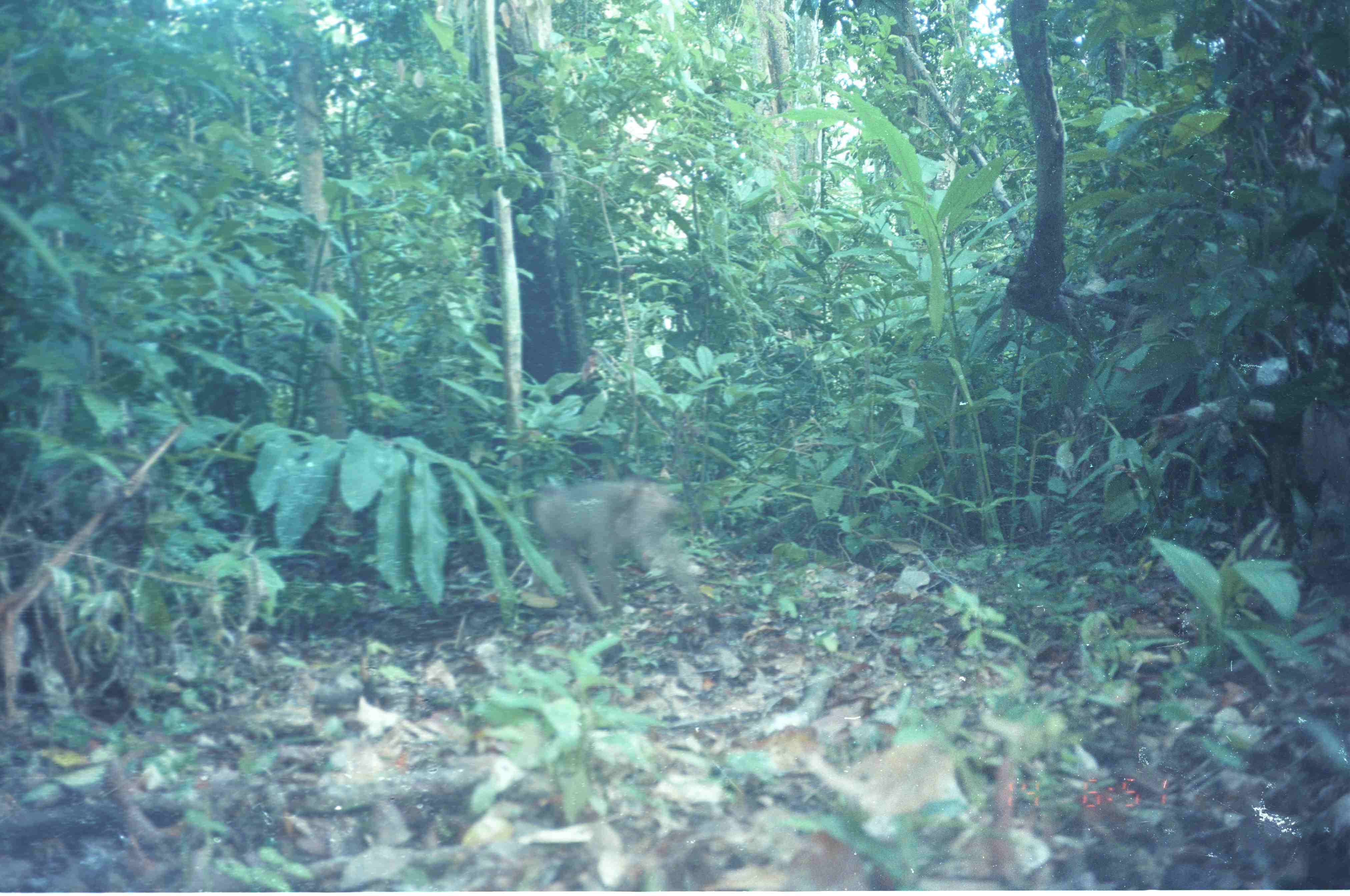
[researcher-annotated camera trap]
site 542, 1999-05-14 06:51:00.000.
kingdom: Animalia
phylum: Chordata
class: Mammalia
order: Primates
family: Cercopithecidae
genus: Macaca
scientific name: Macaca nemestrina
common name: southern pig-tailed macaque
Macaca nemestrina (southern pig-tailed macaque), count 1.